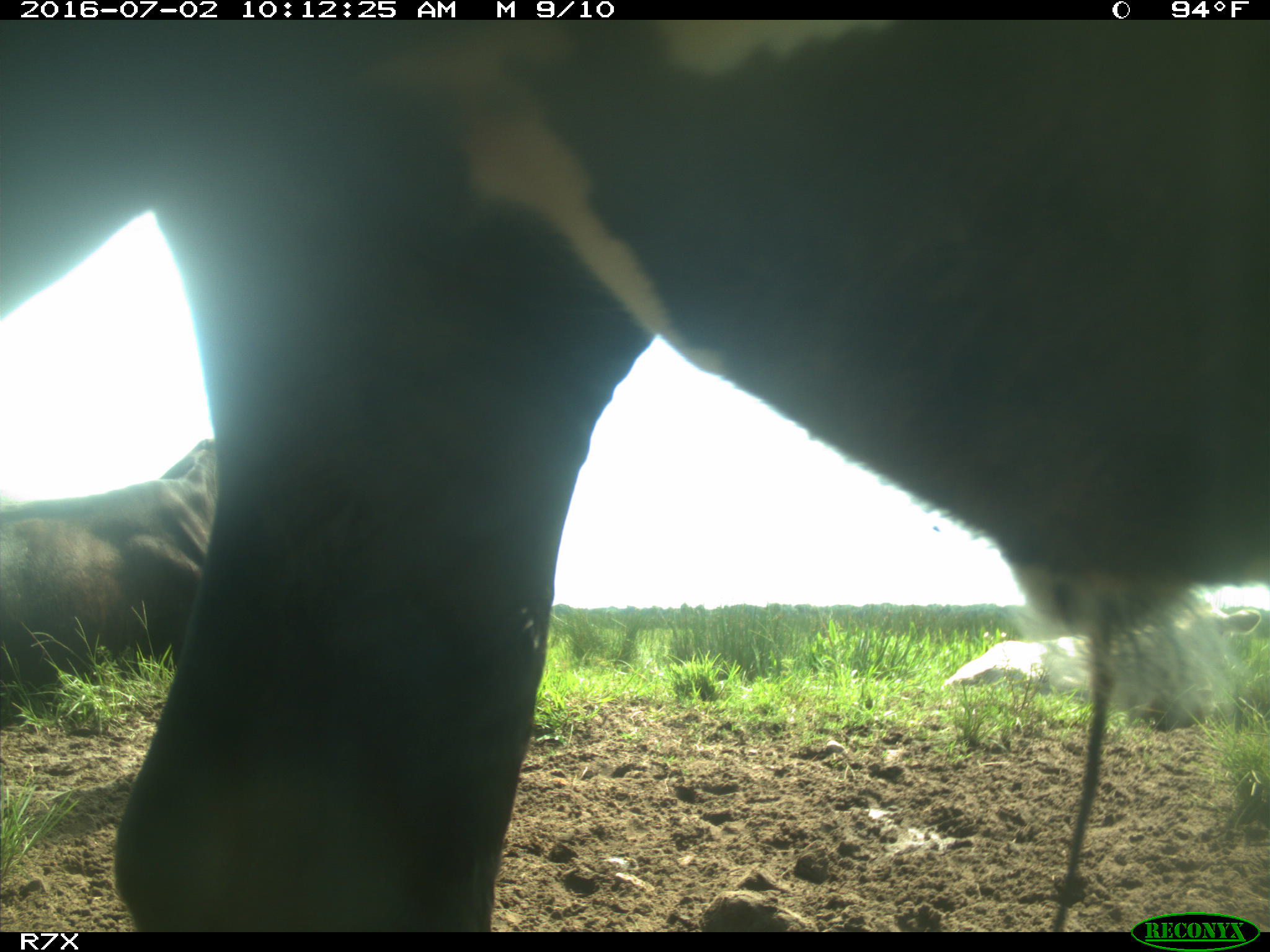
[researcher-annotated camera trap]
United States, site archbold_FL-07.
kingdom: Animalia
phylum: Chordata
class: Mammalia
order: Artiodactyla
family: Bovidae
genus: Bos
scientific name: Bos taurus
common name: domestic cow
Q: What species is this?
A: Bos taurus (domestic cow).